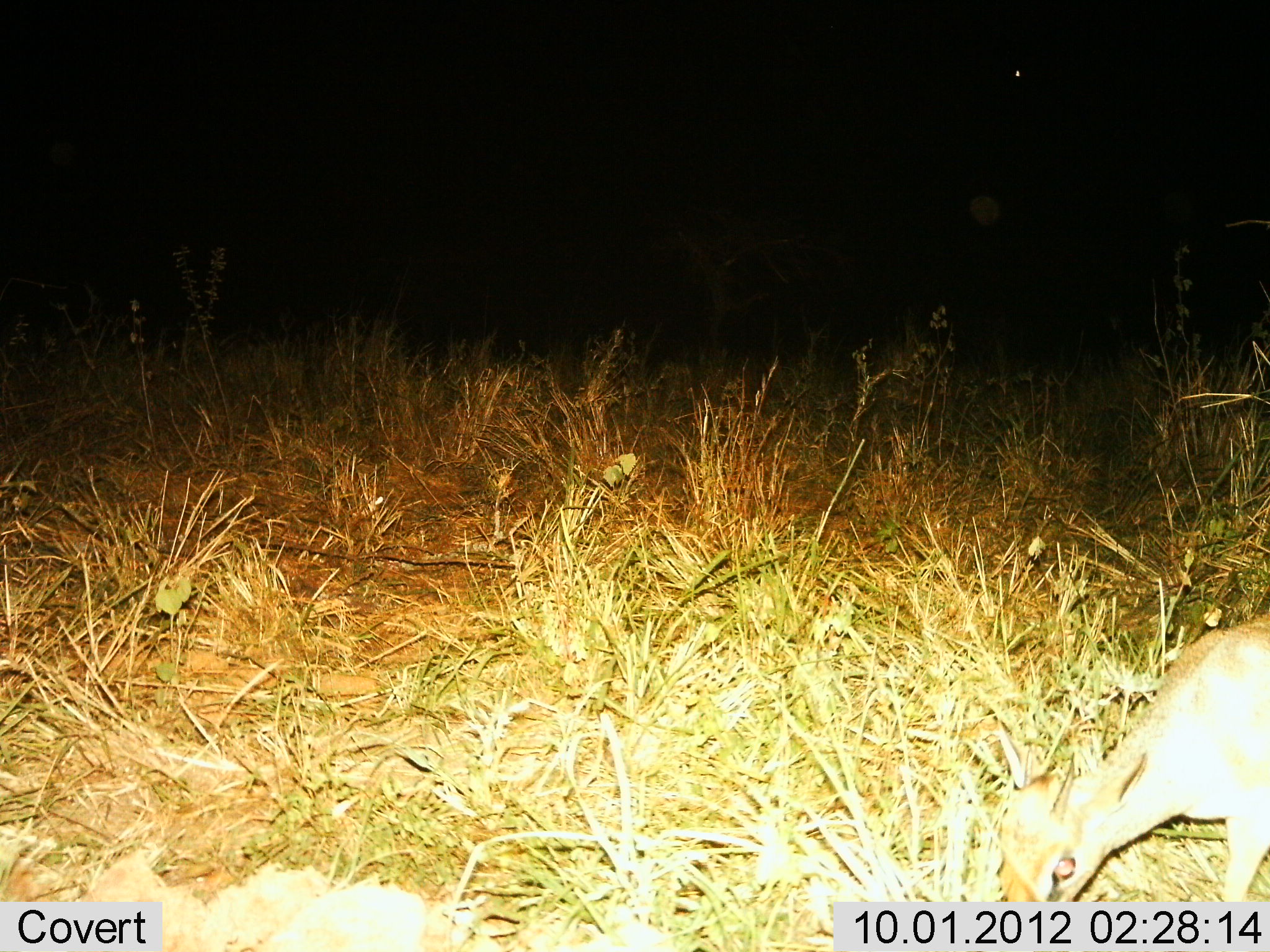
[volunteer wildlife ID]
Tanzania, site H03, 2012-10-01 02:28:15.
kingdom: Animalia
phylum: Chordata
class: Mammalia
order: Artiodactyla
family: Bovidae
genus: Madoqua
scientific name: Madoqua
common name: dikdik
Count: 1.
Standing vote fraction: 33%.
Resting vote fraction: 0%.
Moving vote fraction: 11%.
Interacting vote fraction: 0%.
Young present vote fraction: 0%.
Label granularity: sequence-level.